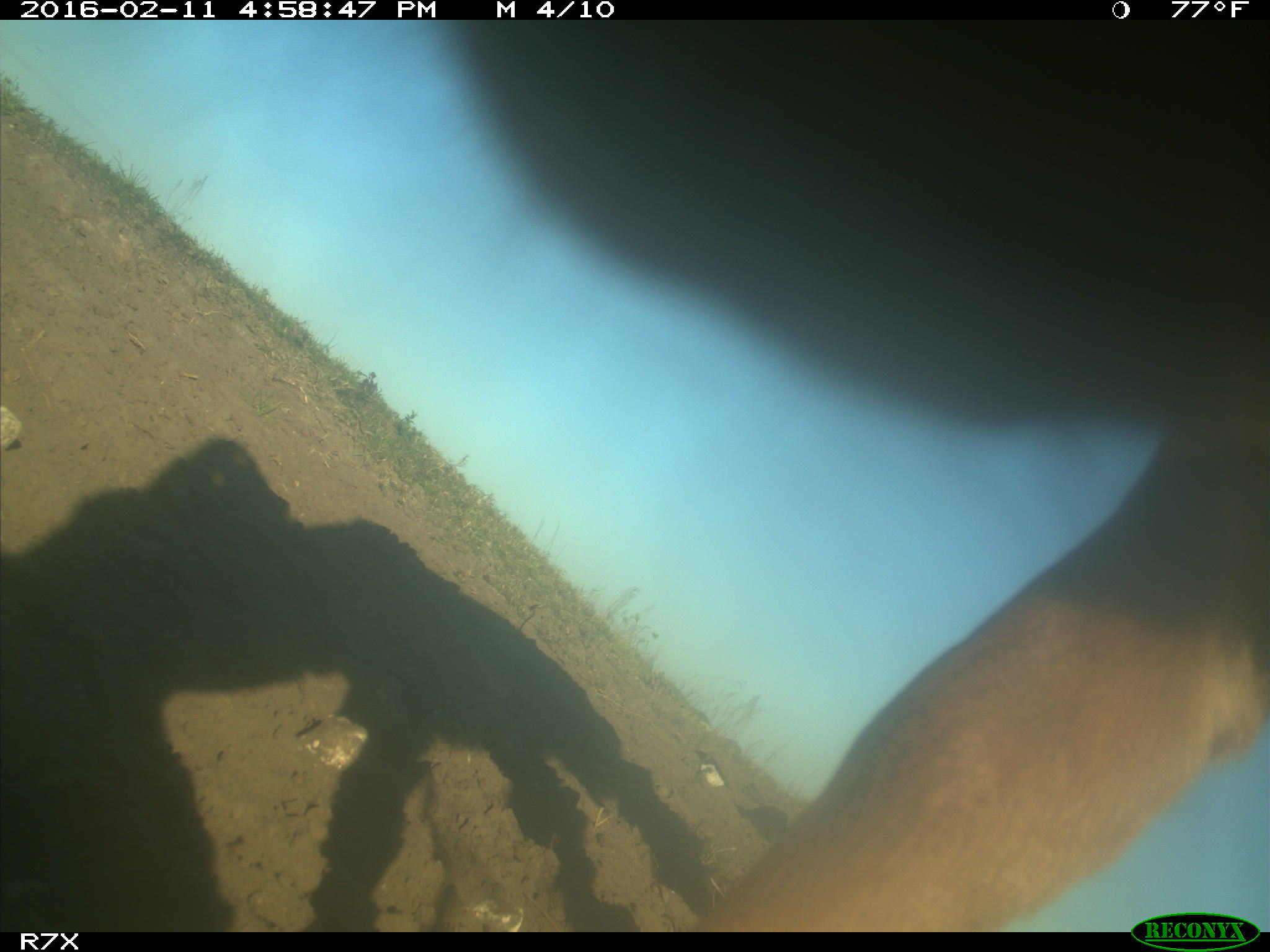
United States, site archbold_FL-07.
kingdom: Animalia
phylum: Chordata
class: Mammalia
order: Artiodactyla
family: Bovidae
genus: Bos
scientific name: Bos taurus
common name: domestic cow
Bos taurus (domestic cow).